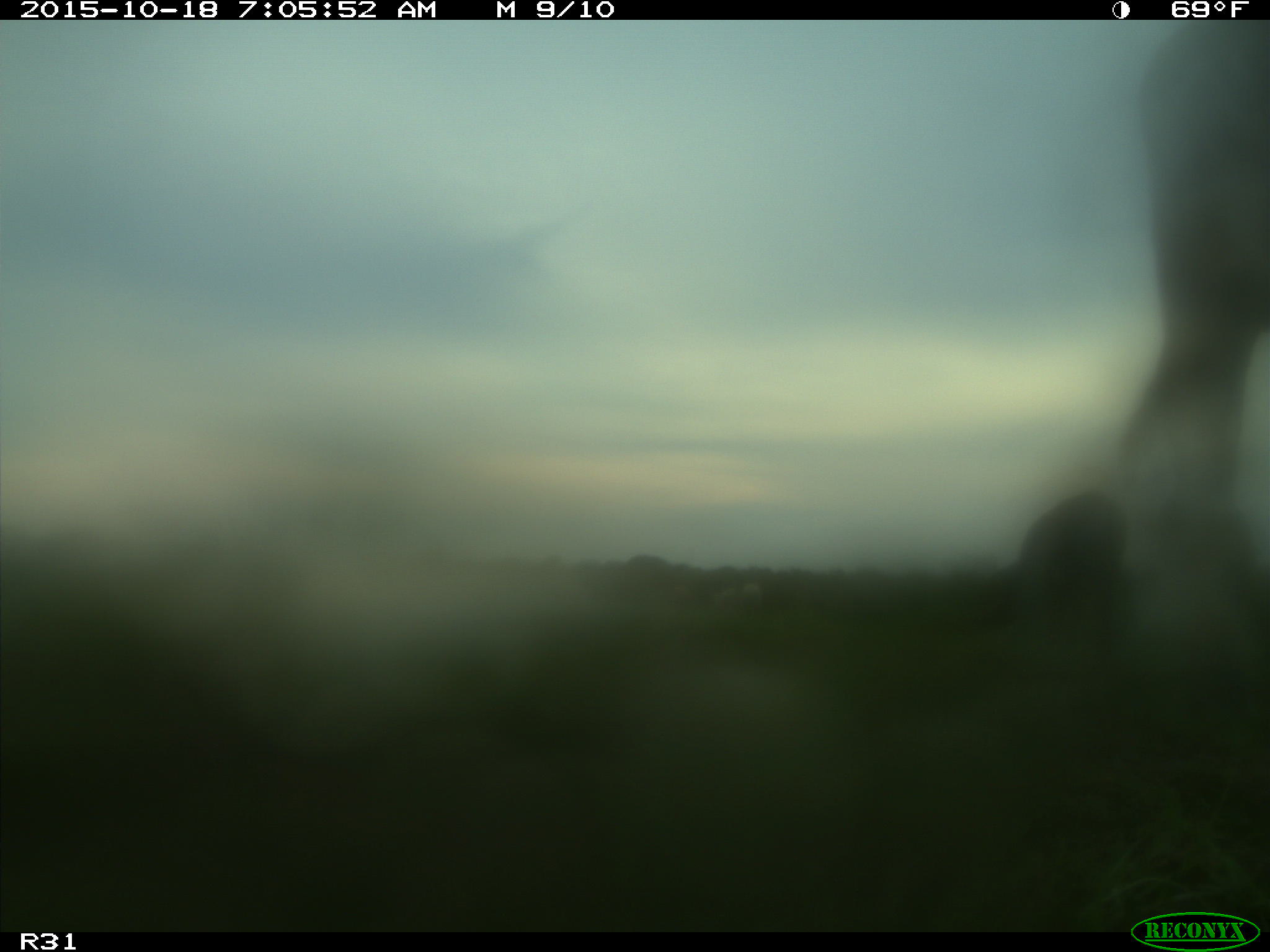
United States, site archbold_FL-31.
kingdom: Animalia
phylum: Chordata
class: Mammalia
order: Artiodactyla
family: Bovidae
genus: Bos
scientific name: Bos taurus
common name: domestic cow